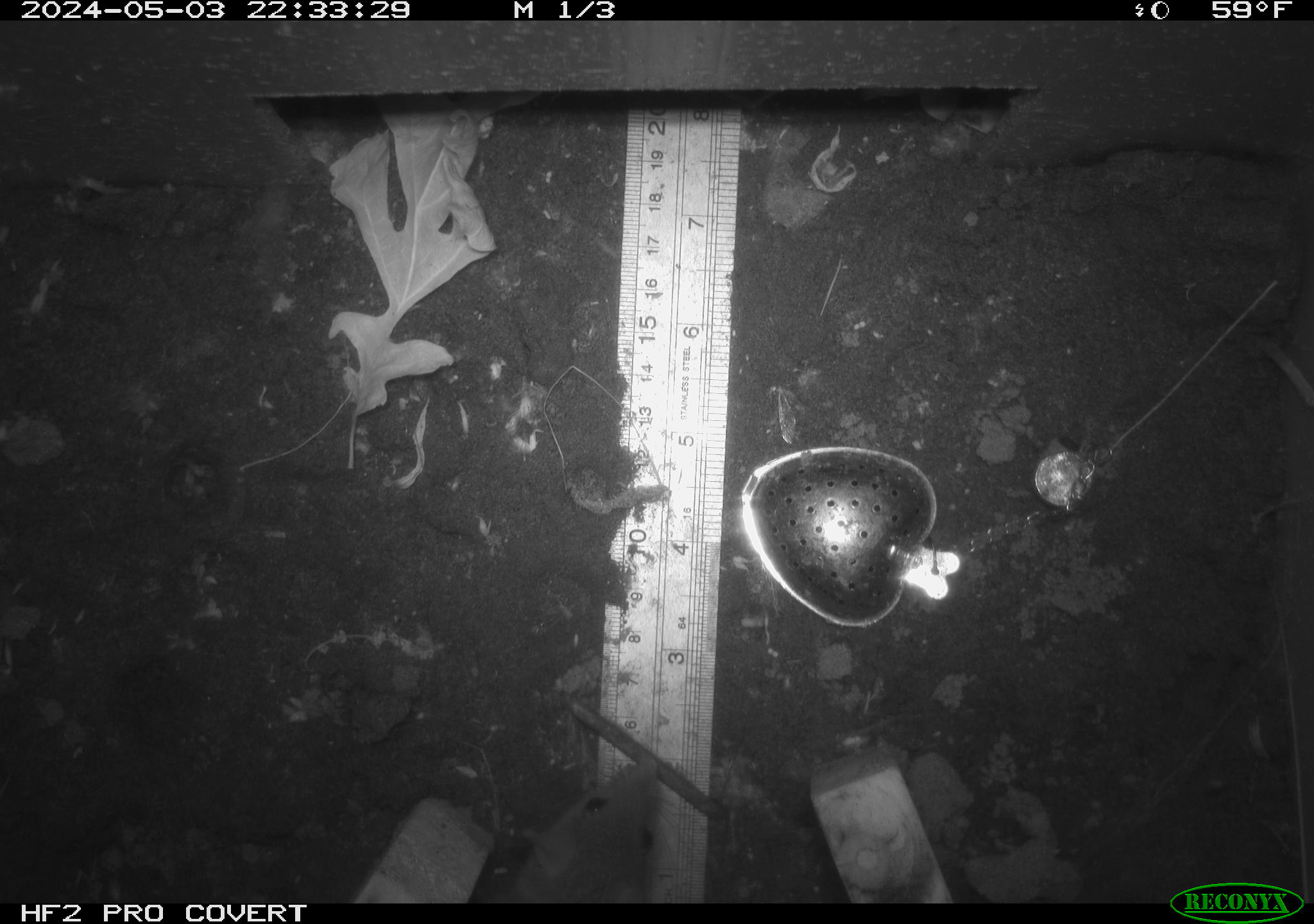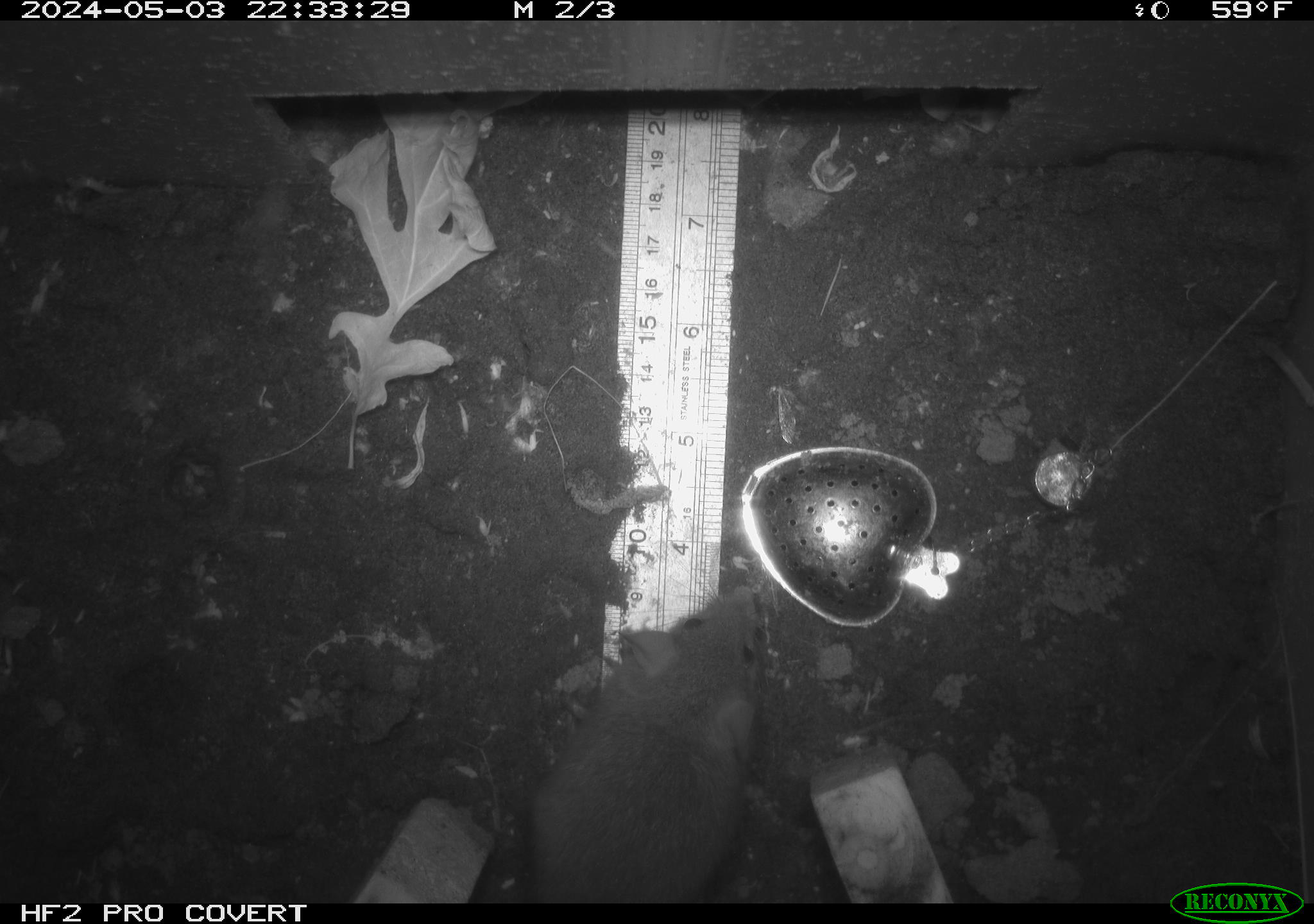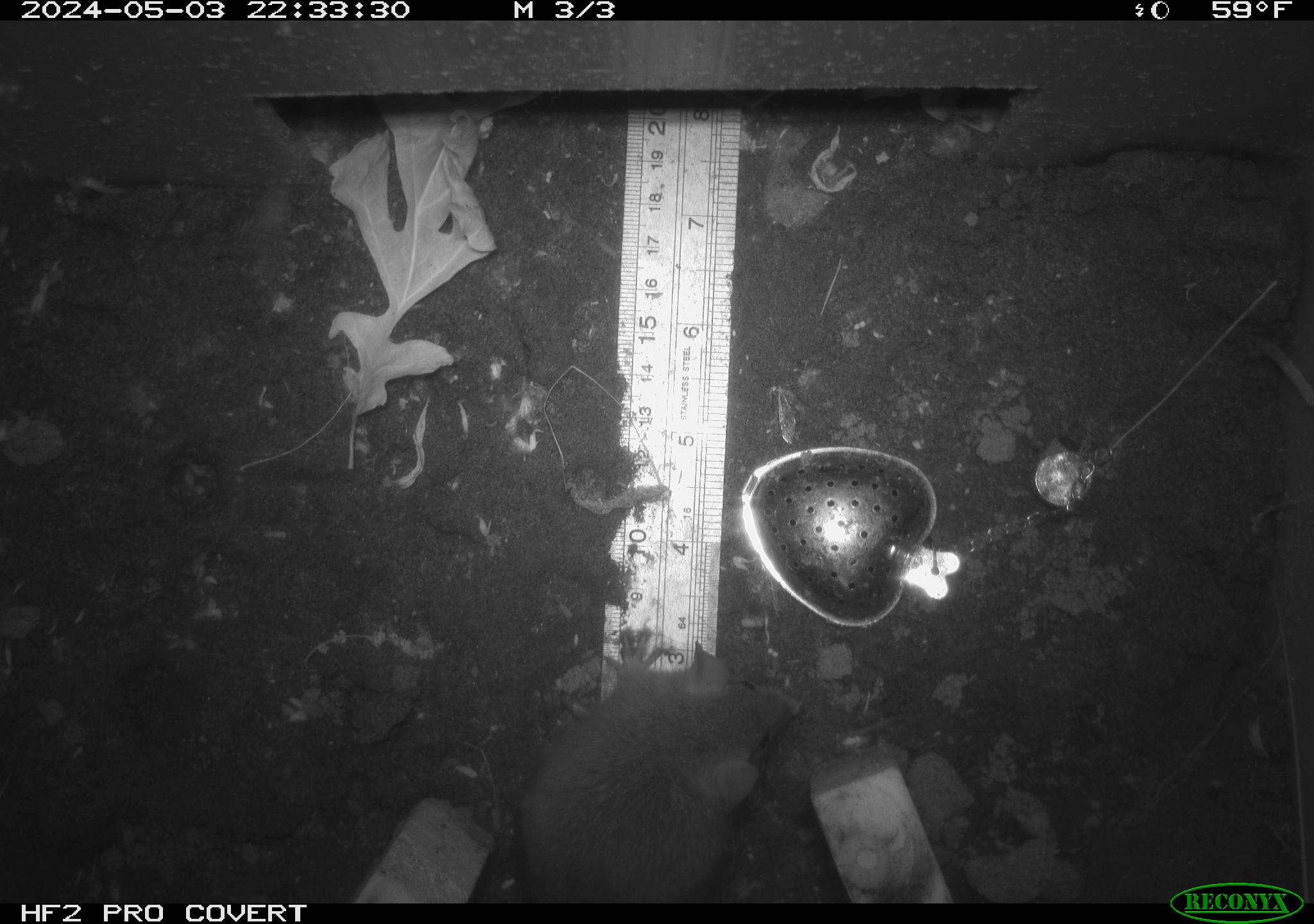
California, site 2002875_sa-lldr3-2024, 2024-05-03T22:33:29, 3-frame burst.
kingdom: Animalia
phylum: Chordata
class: Mammalia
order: Rodentia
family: Muridae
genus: Rattus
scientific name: Rattus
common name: rat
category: rattus species